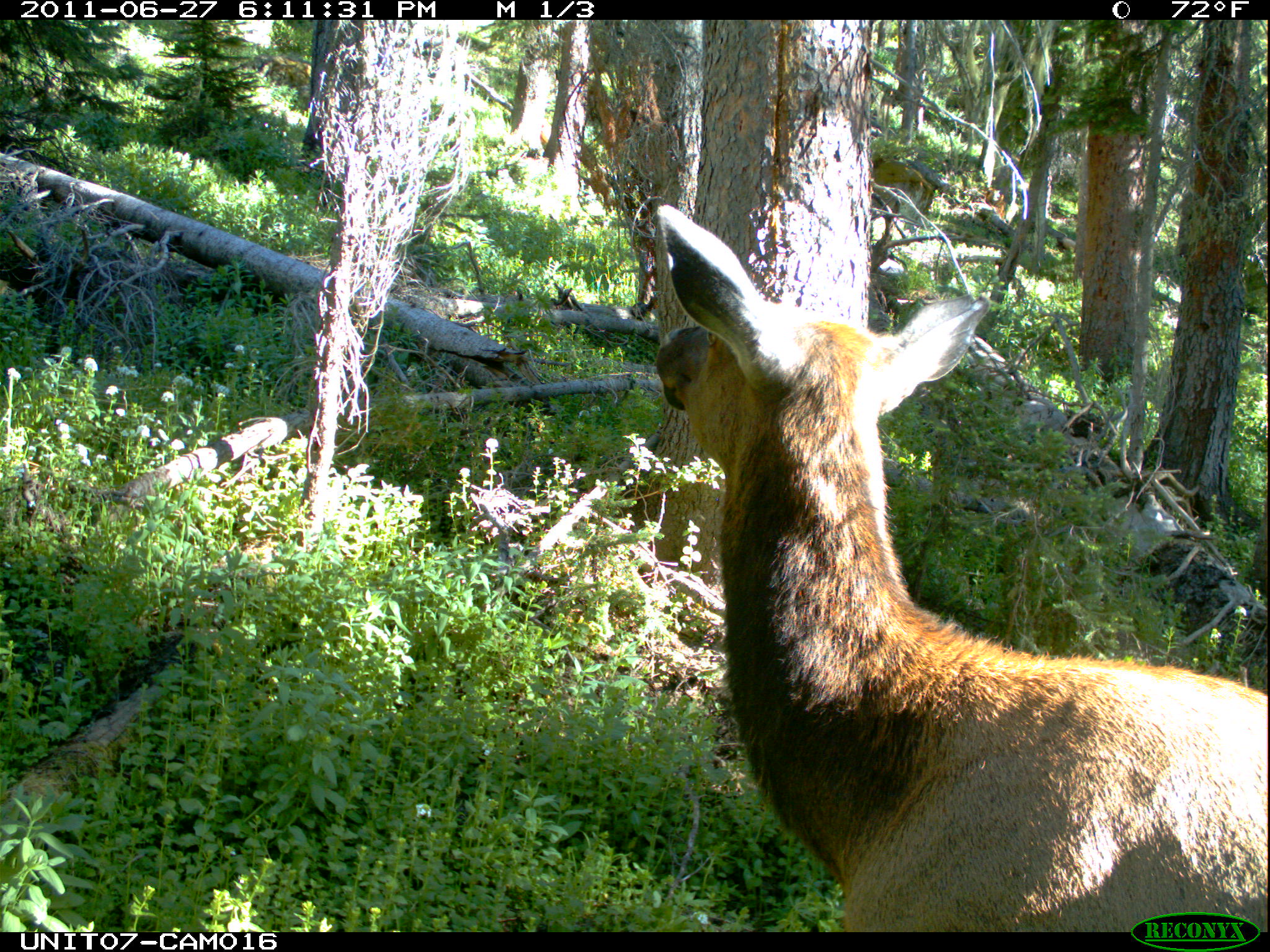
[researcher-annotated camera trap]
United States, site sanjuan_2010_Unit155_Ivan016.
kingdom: Animalia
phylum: Chordata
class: Mammalia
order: Artiodactyla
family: Cervidae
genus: Cervus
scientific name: Cervus elaphus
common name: red deer